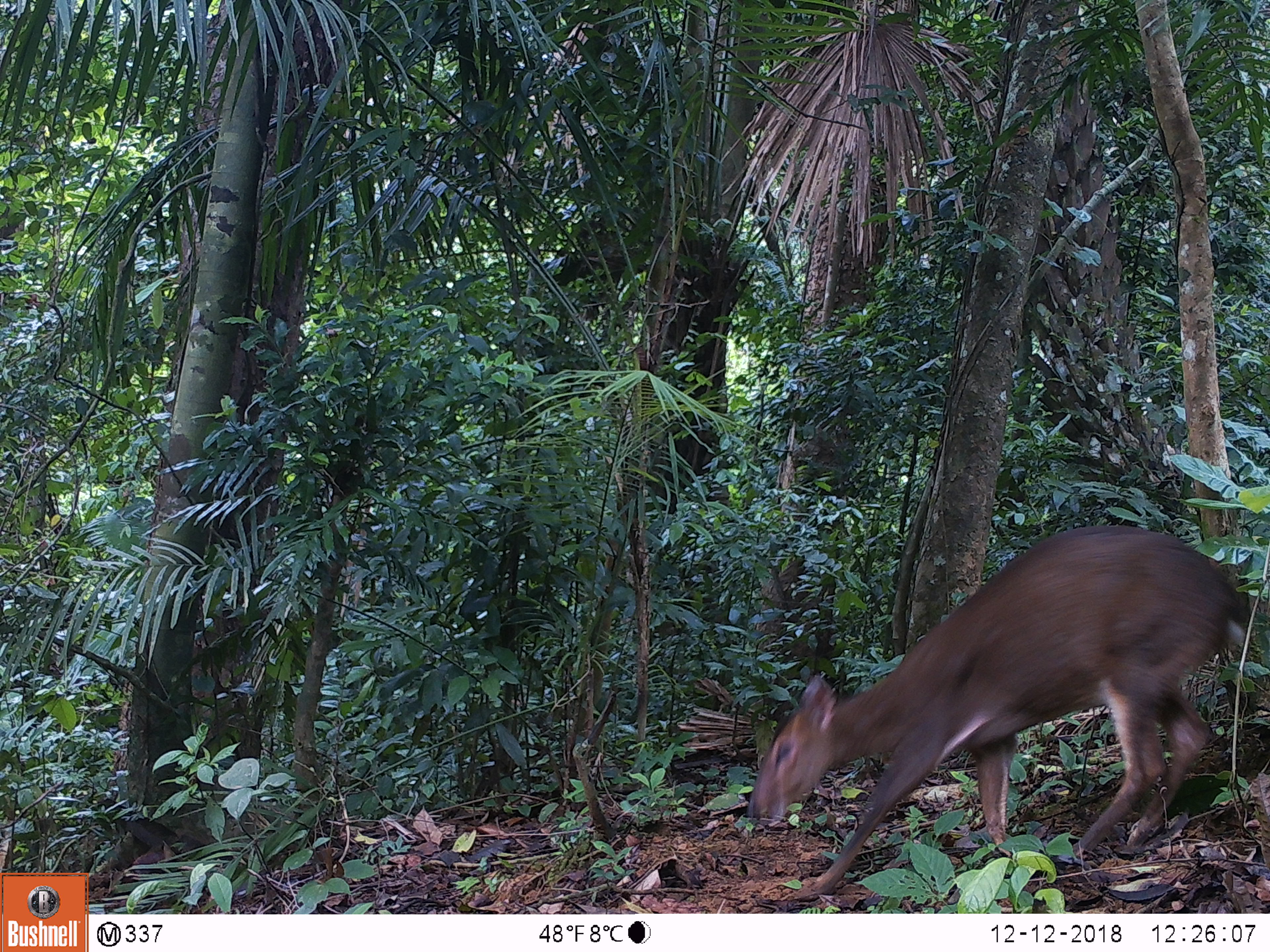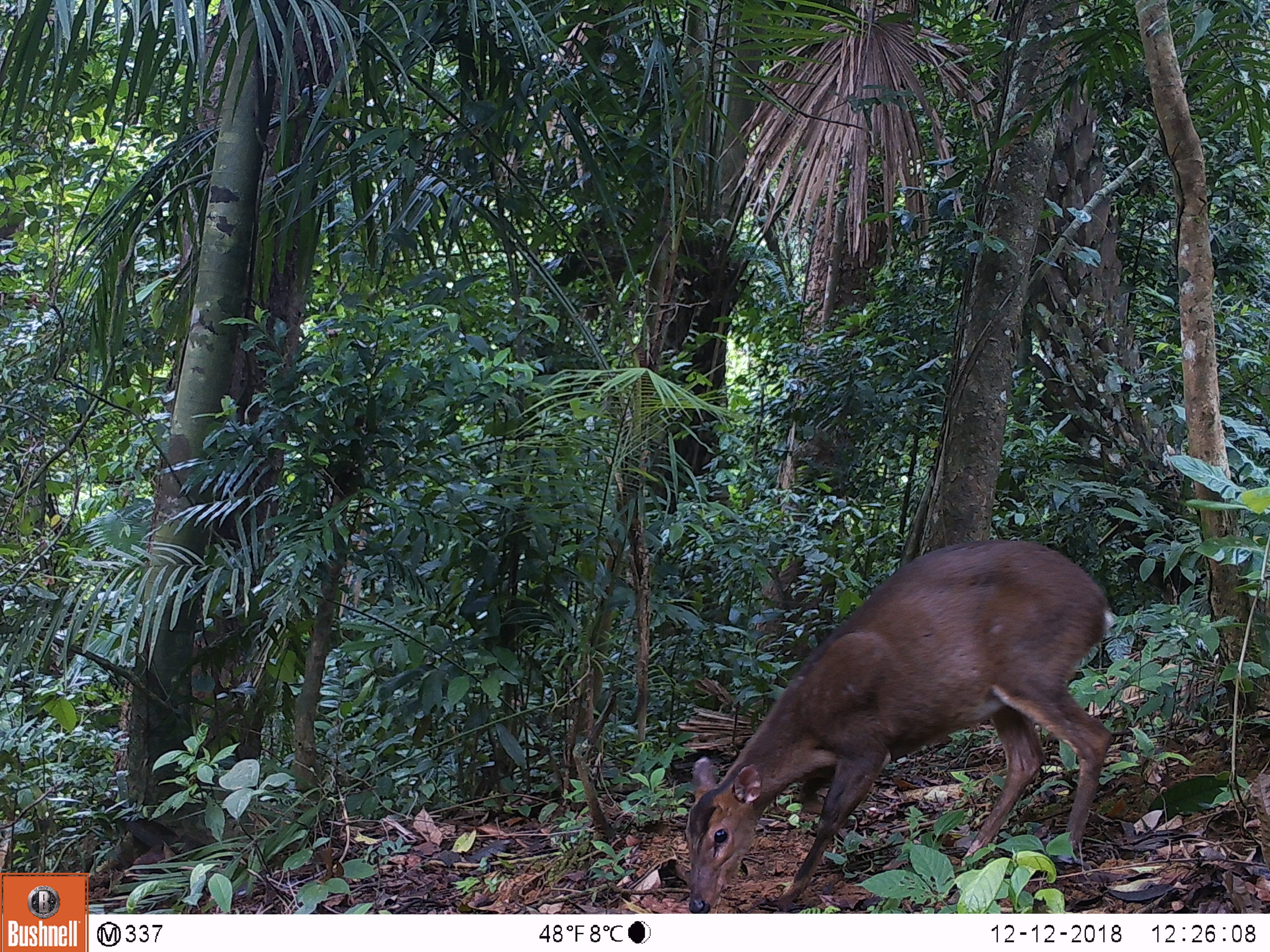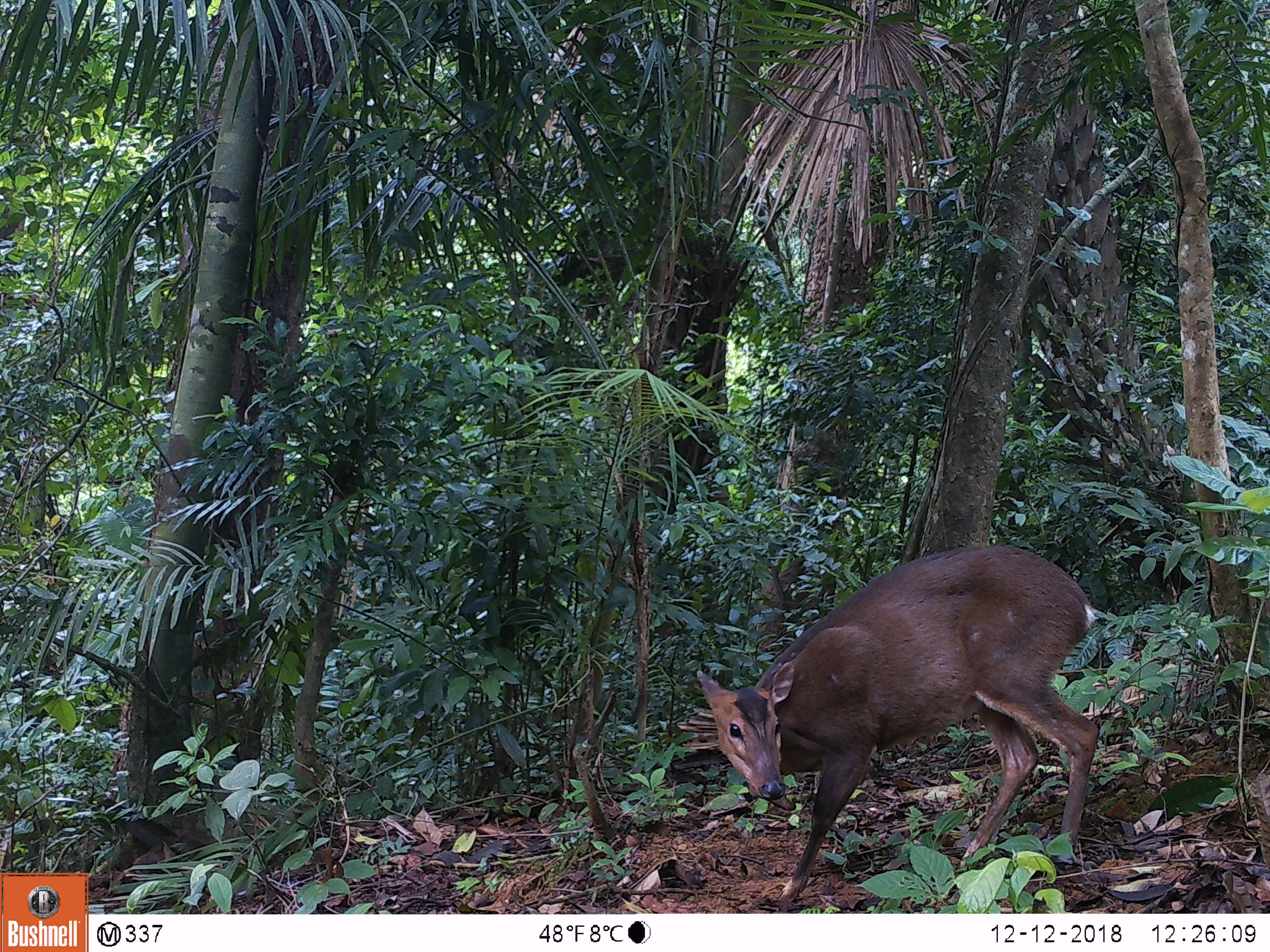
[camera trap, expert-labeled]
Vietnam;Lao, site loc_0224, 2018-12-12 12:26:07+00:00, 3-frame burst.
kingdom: Animalia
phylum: Chordata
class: Mammalia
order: Artiodactyla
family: Cervidae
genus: Muntiacus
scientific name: Muntiacus vuquangensis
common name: large-antlered muntjac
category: large antlered muntjac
Large antlered muntjac (large-antlered muntjac) (Muntiacus vuquangensis). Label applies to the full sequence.